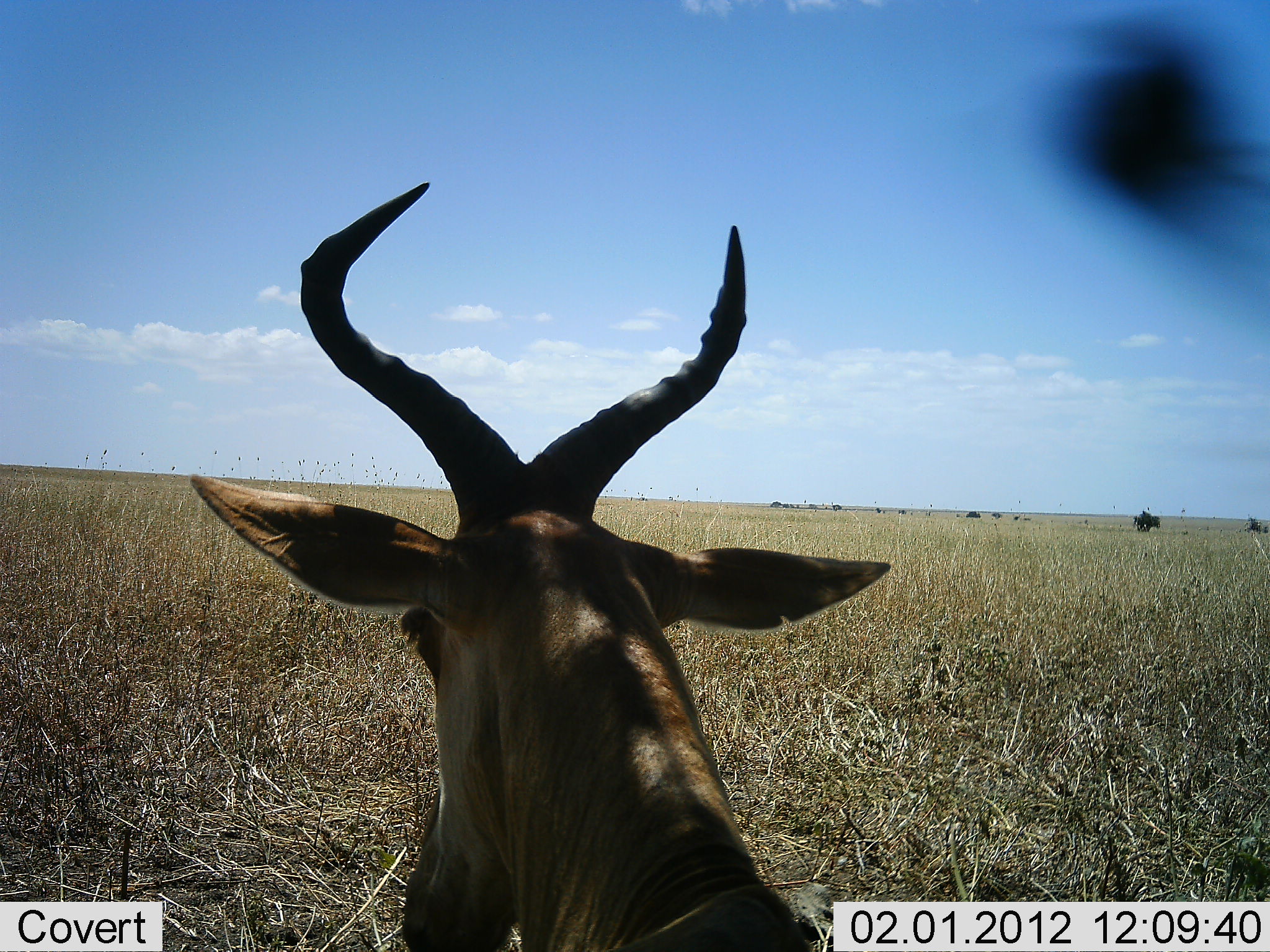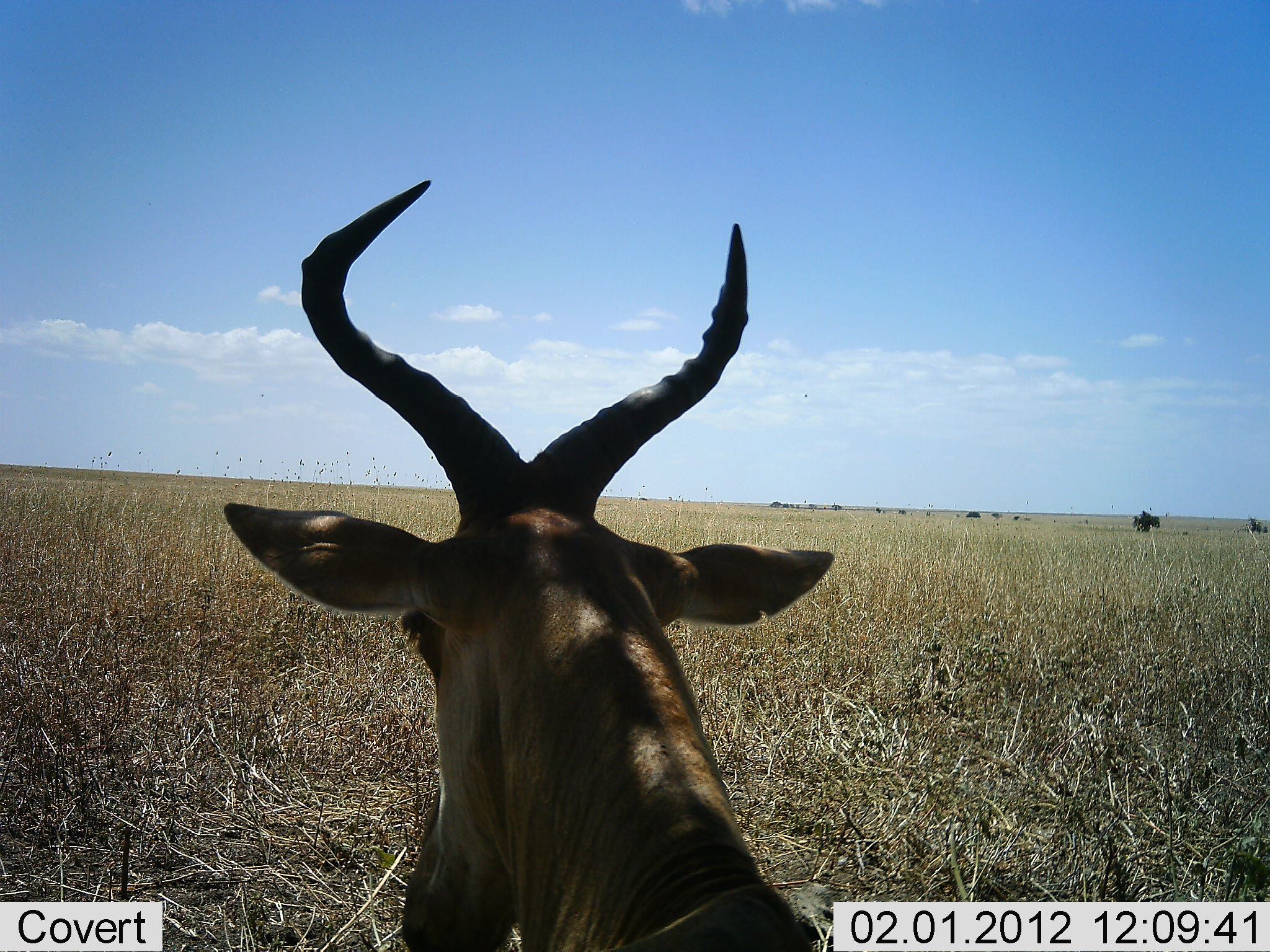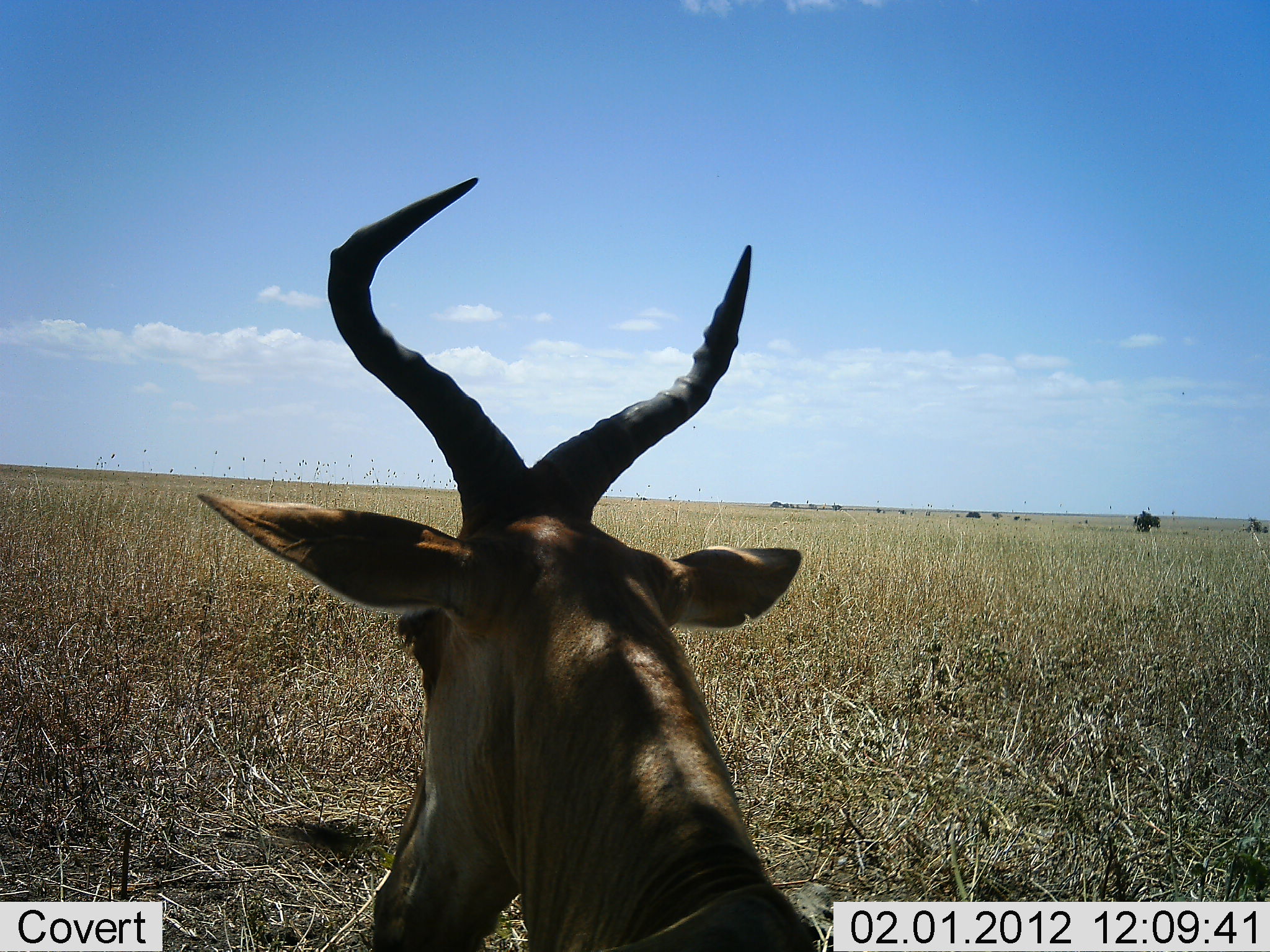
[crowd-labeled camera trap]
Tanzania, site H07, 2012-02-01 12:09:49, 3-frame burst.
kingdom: Animalia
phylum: Chordata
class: Mammalia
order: Artiodactyla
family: Bovidae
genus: Alcelaphus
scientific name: Alcelaphus buselaphus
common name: hartebeest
Hartebeest (Alcelaphus buselaphus), count 1. Behavior (volunteer vote fractions): standing 44%, resting 69%, moving 0%, interacting 0%. Young present (vote fraction): 0%. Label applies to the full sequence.